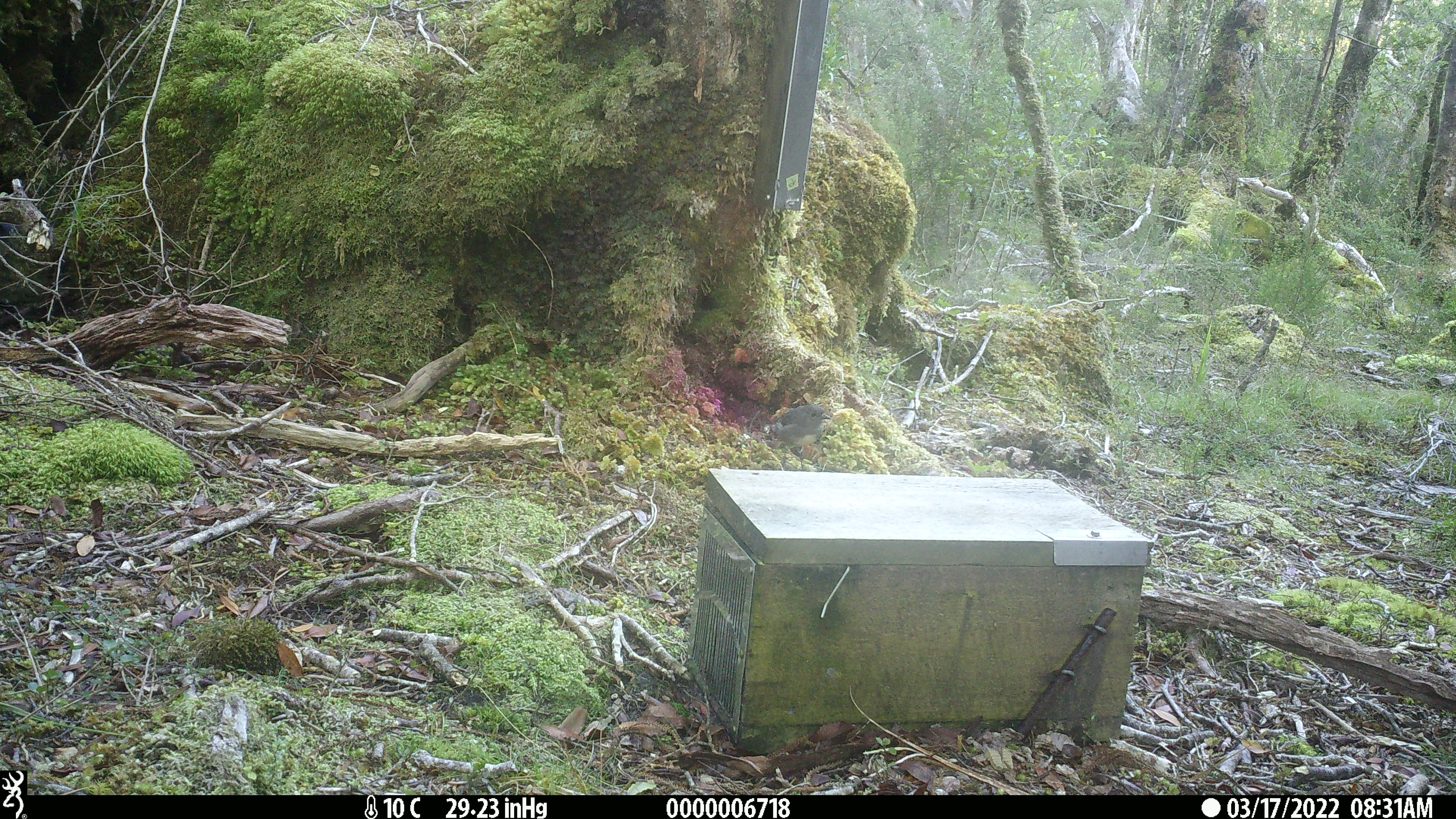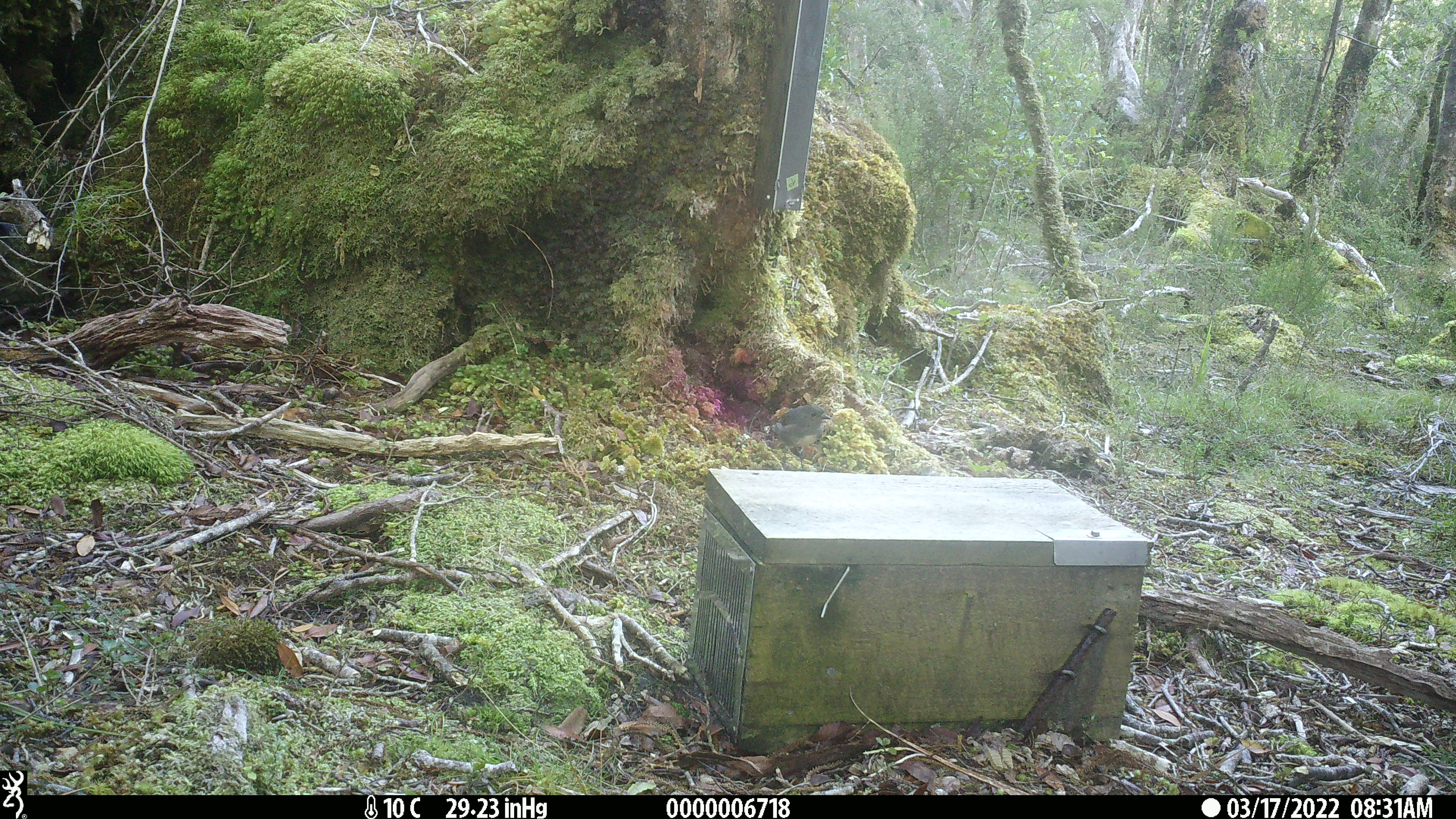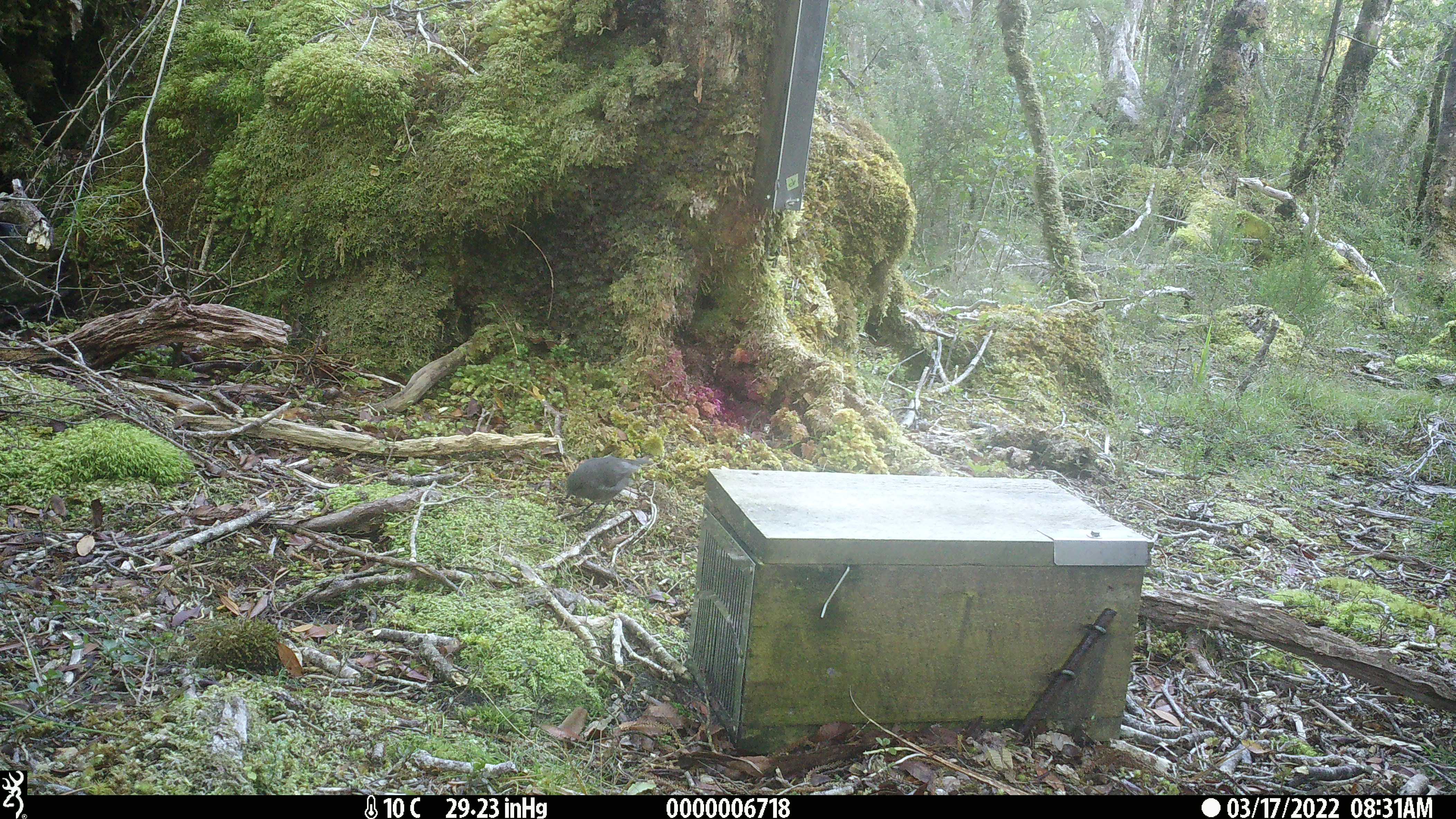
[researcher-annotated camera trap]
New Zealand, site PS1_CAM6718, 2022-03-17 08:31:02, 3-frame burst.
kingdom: Animalia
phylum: Chordata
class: Aves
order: Passeriformes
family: Petroicidae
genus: Petroica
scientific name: Petroica australis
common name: new zealand robin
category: robin